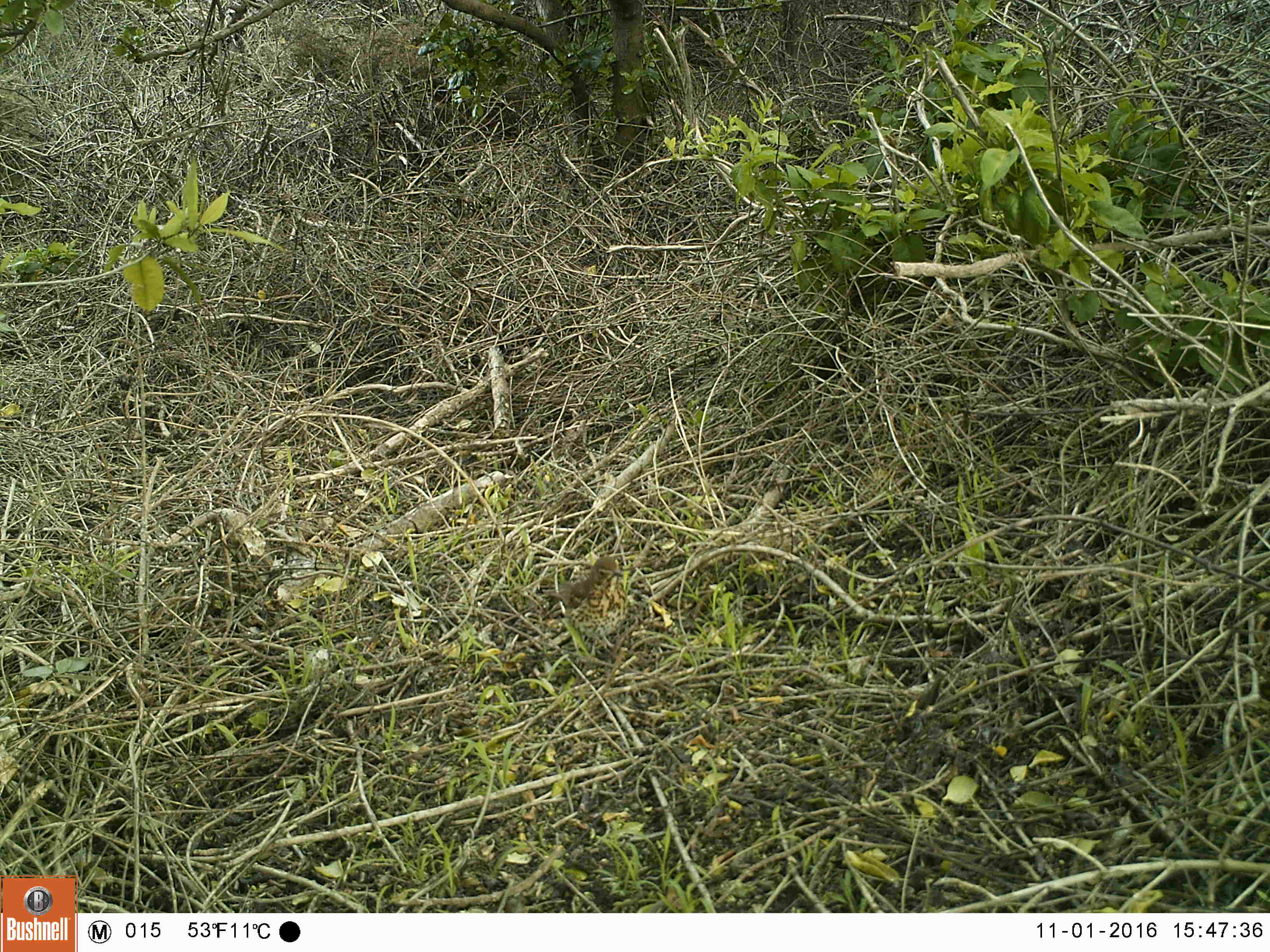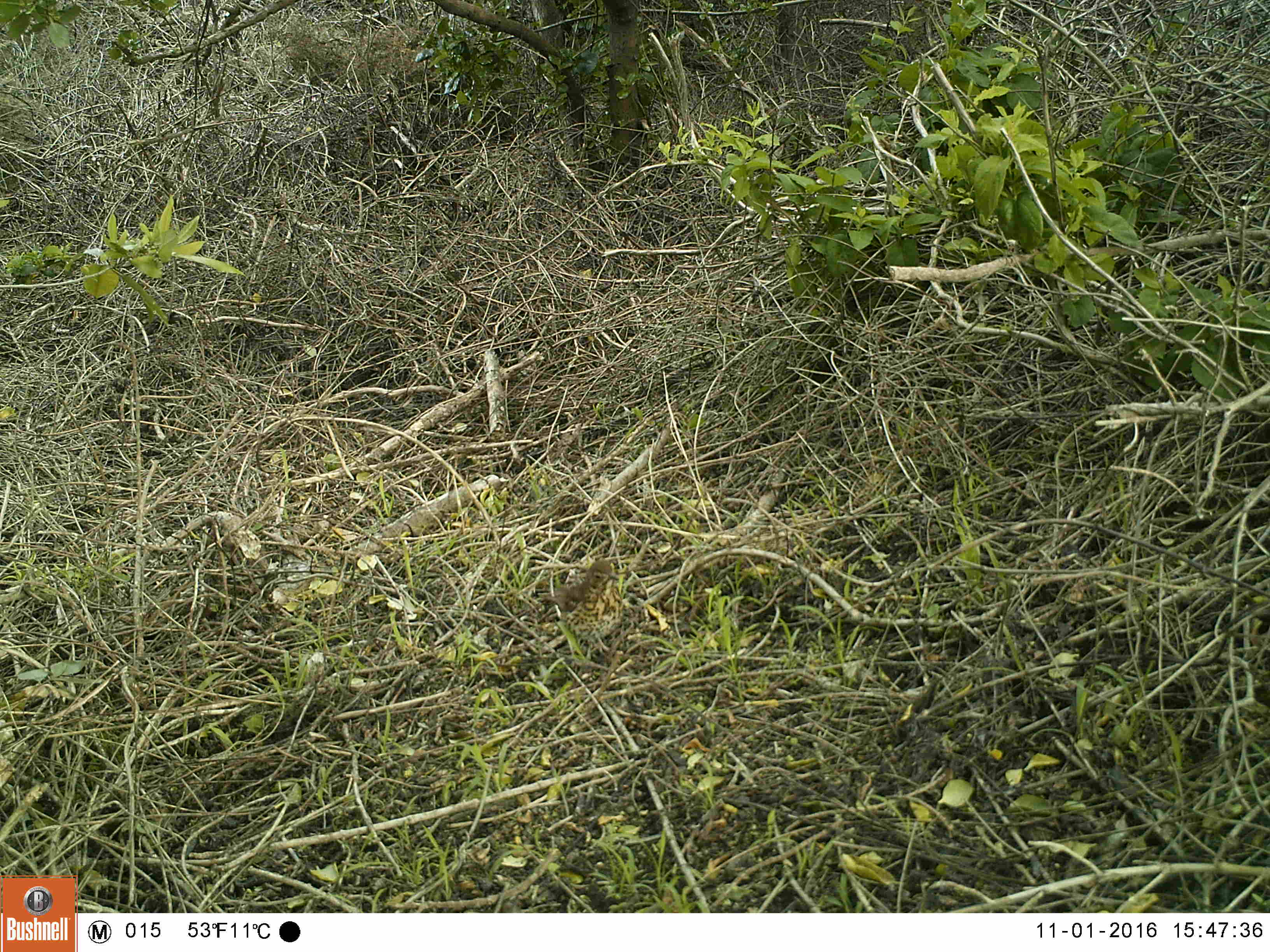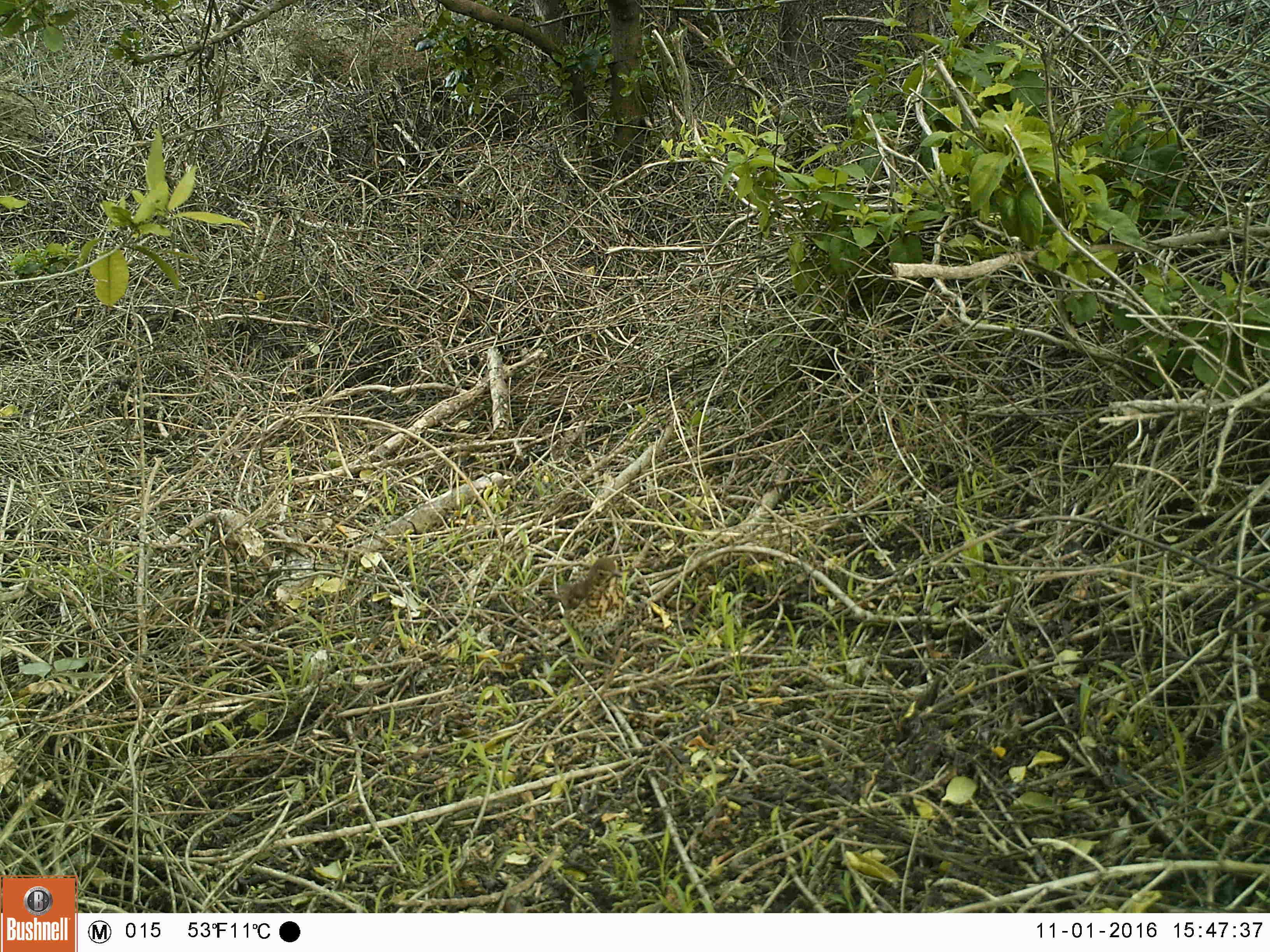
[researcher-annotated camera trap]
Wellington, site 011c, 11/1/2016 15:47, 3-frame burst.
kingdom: Animalia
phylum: Chordata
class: Aves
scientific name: Aves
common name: bird